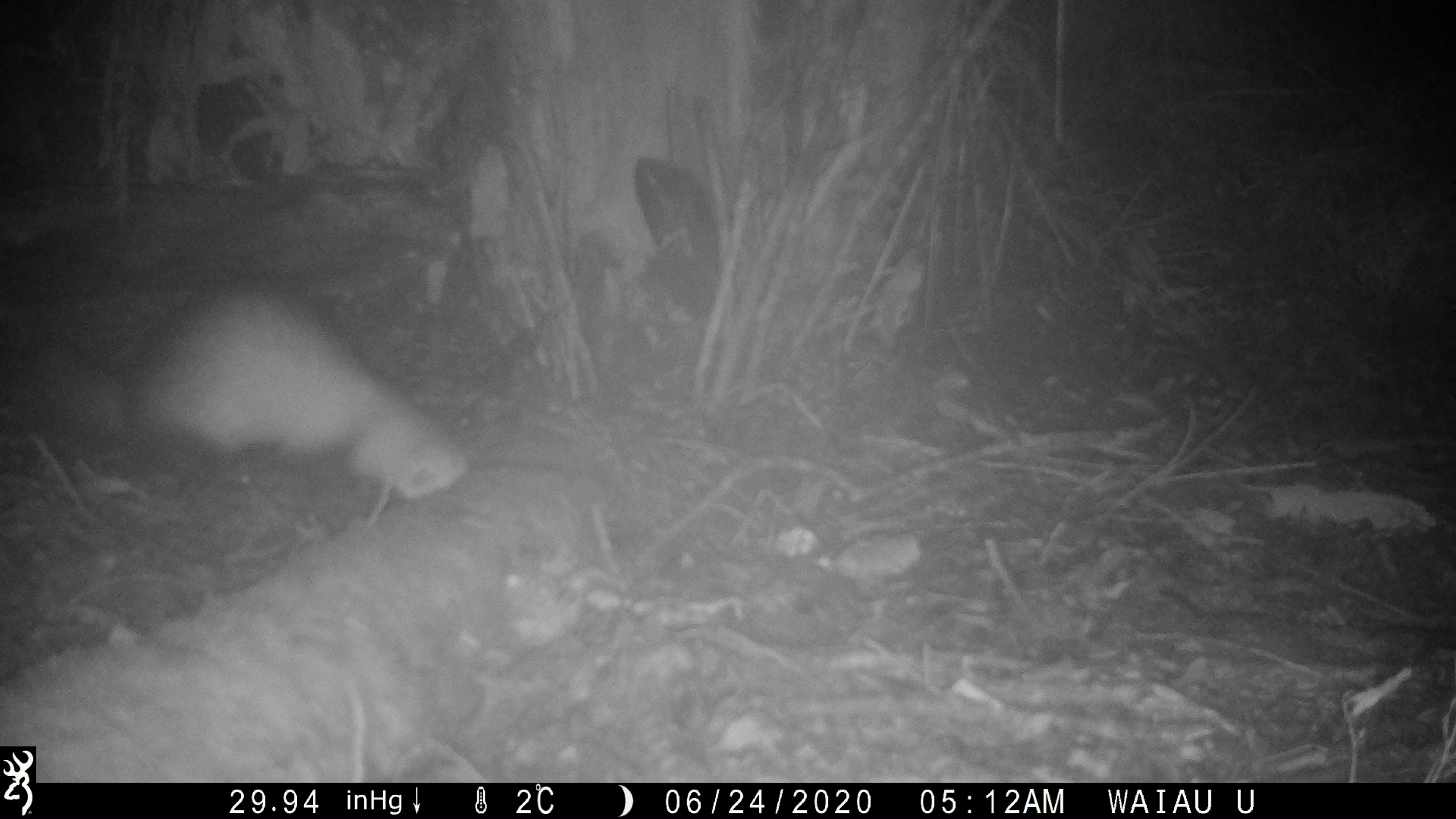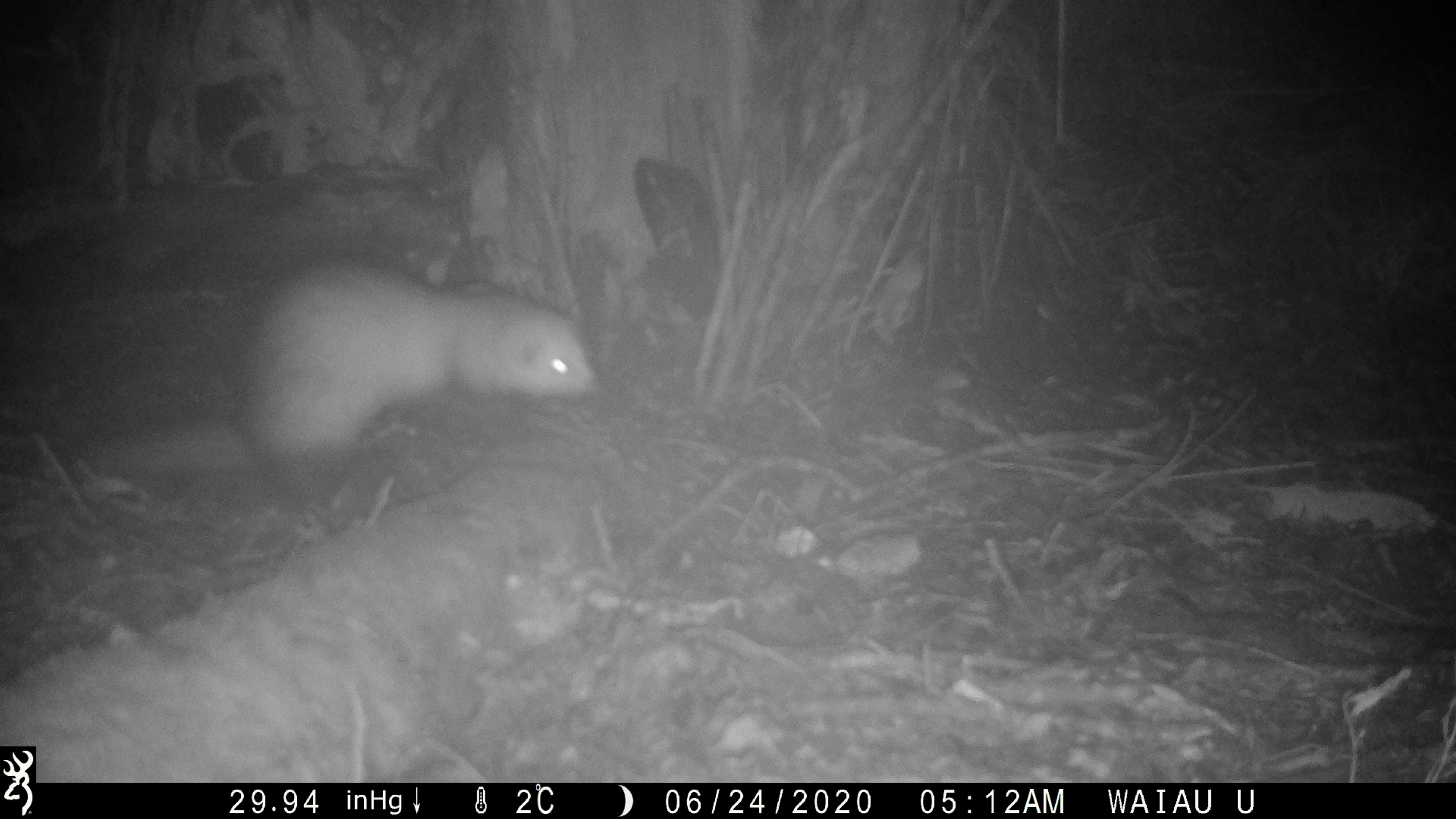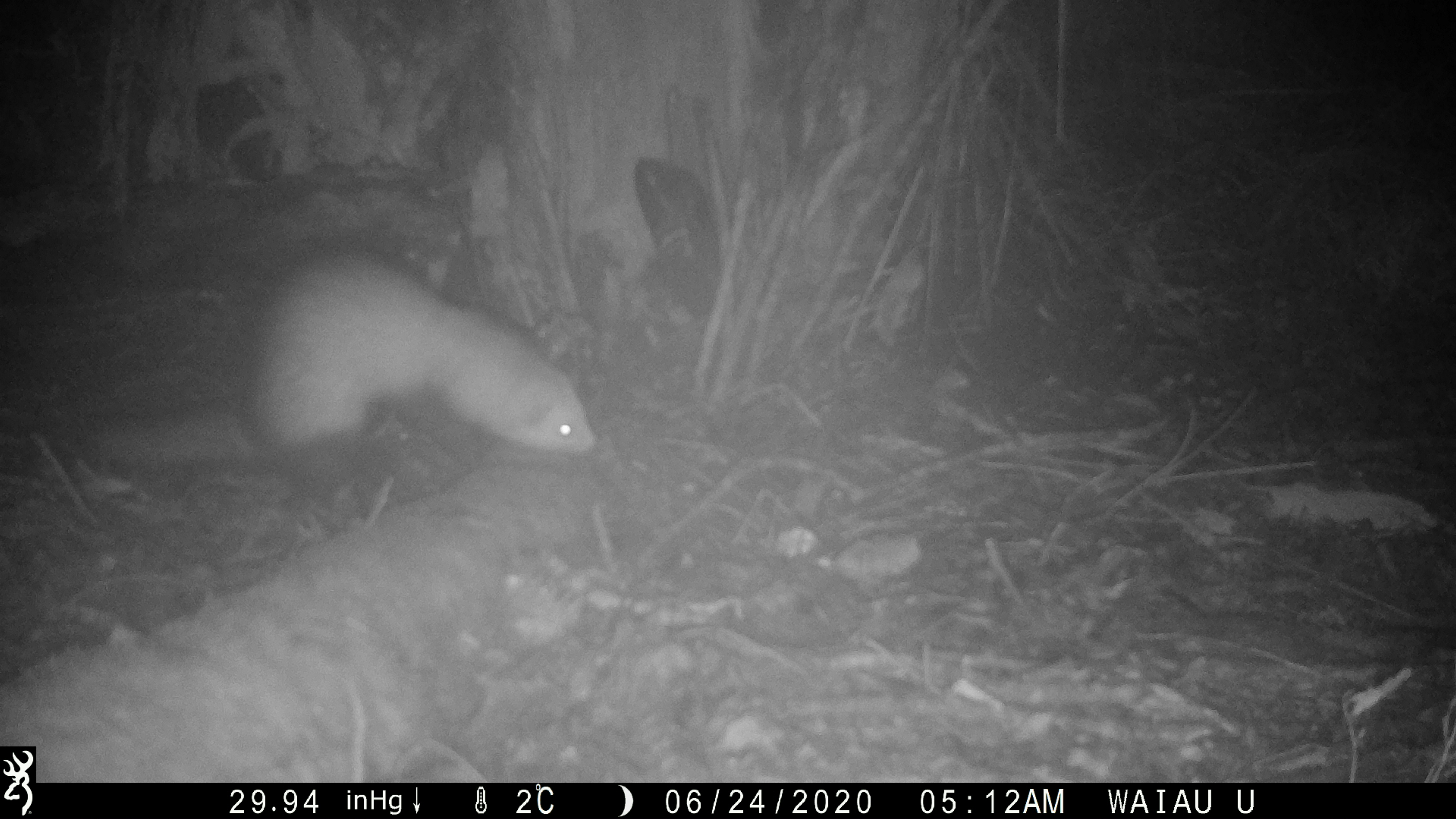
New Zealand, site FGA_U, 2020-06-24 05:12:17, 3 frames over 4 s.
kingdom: Animalia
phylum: Chordata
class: Mammalia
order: Carnivora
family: Mustelidae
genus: Mustela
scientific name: Mustela furo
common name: ferret